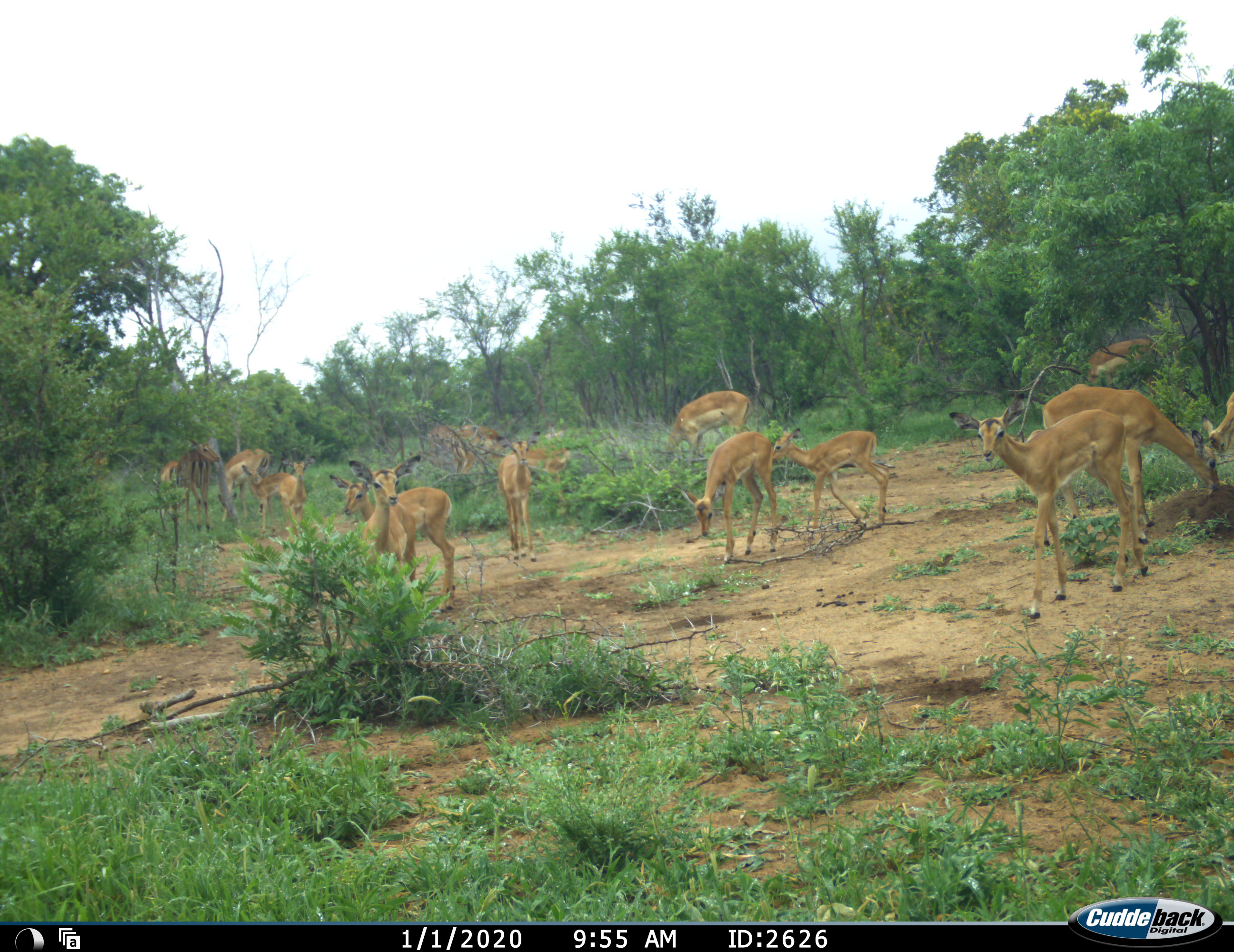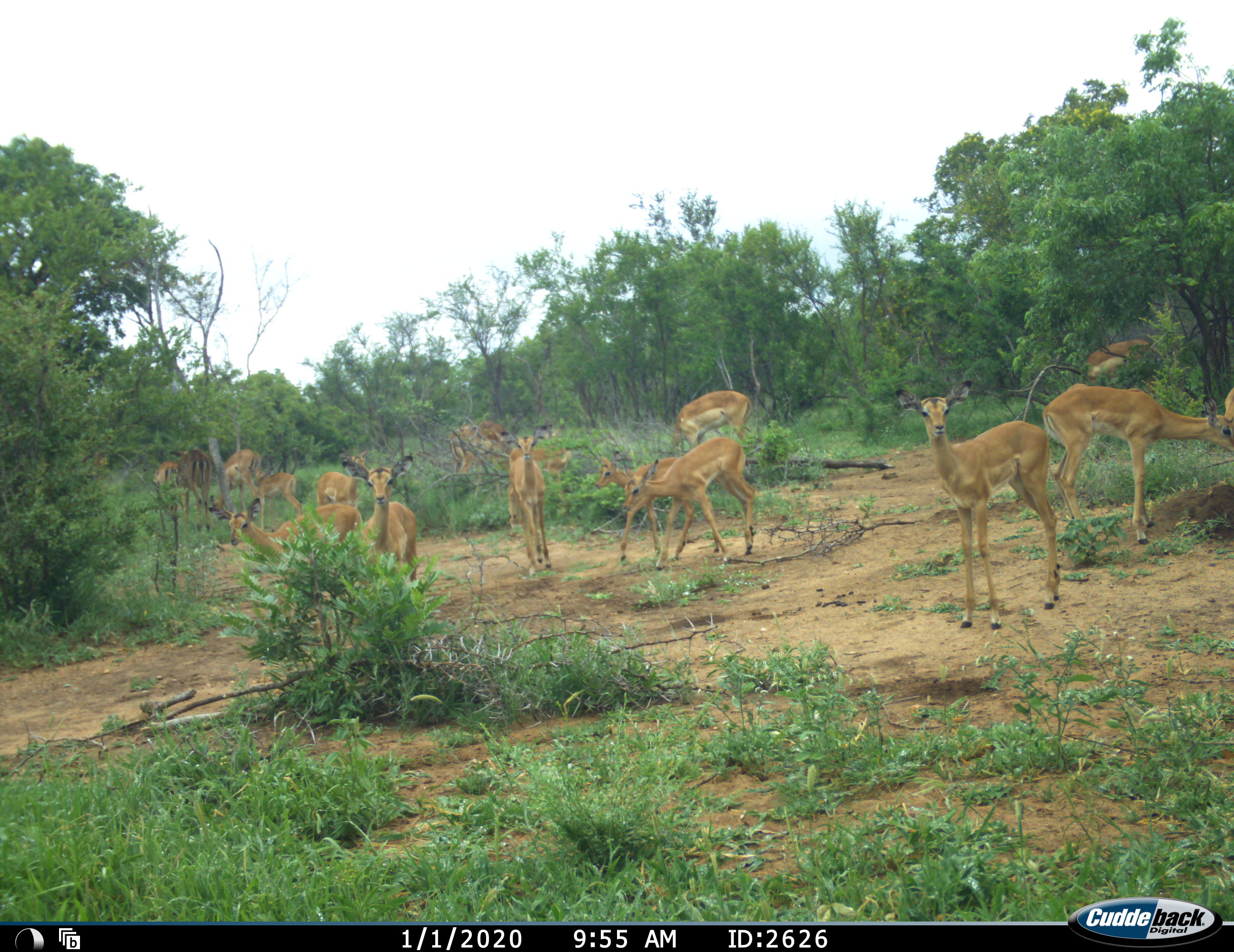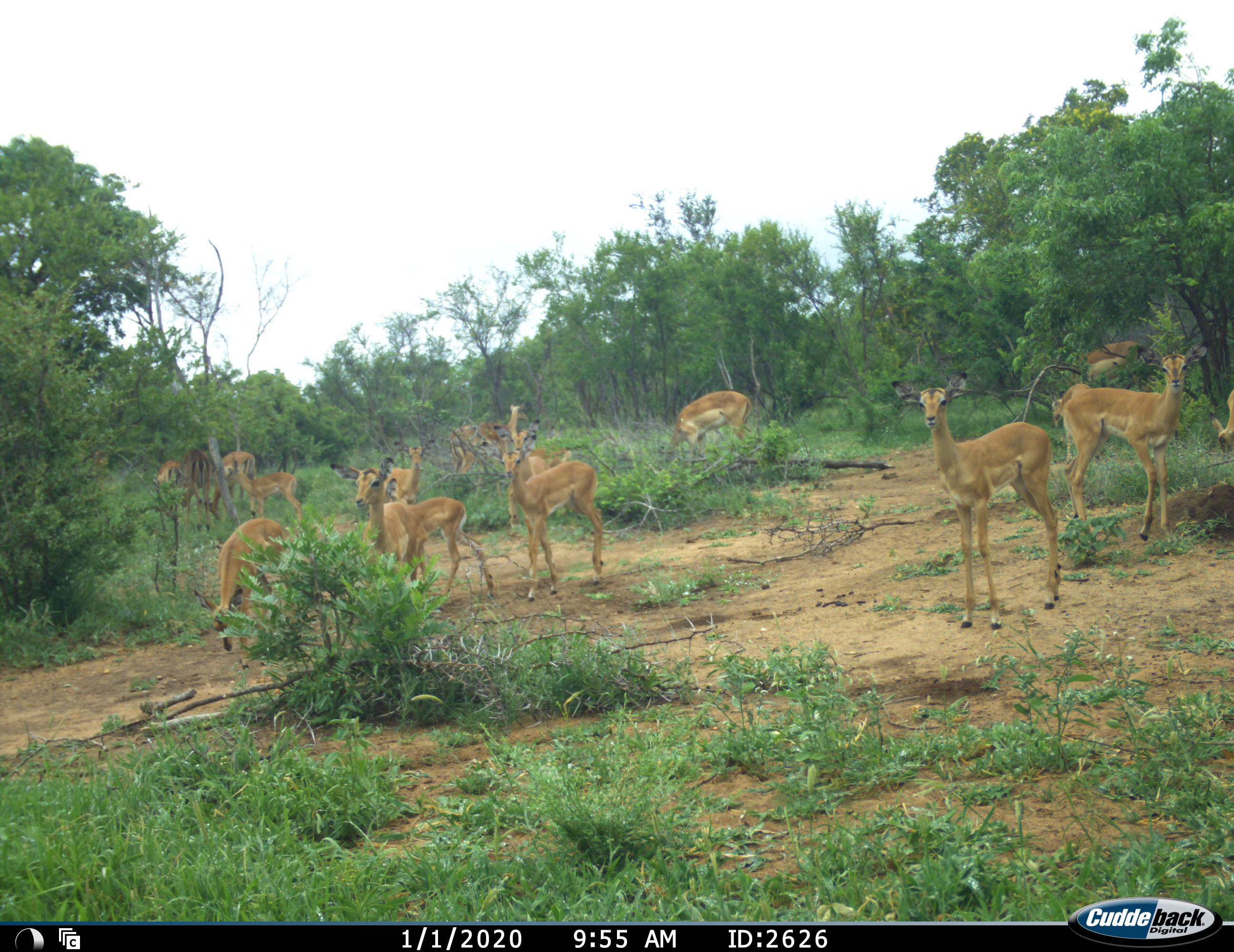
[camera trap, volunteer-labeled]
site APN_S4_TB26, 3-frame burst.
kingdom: Animalia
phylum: Chordata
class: Mammalia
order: Artiodactyla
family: Bovidae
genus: Aepyceros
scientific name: Aepyceros melampus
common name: impala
Impala (Aepyceros melampus), count 11-50. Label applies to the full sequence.